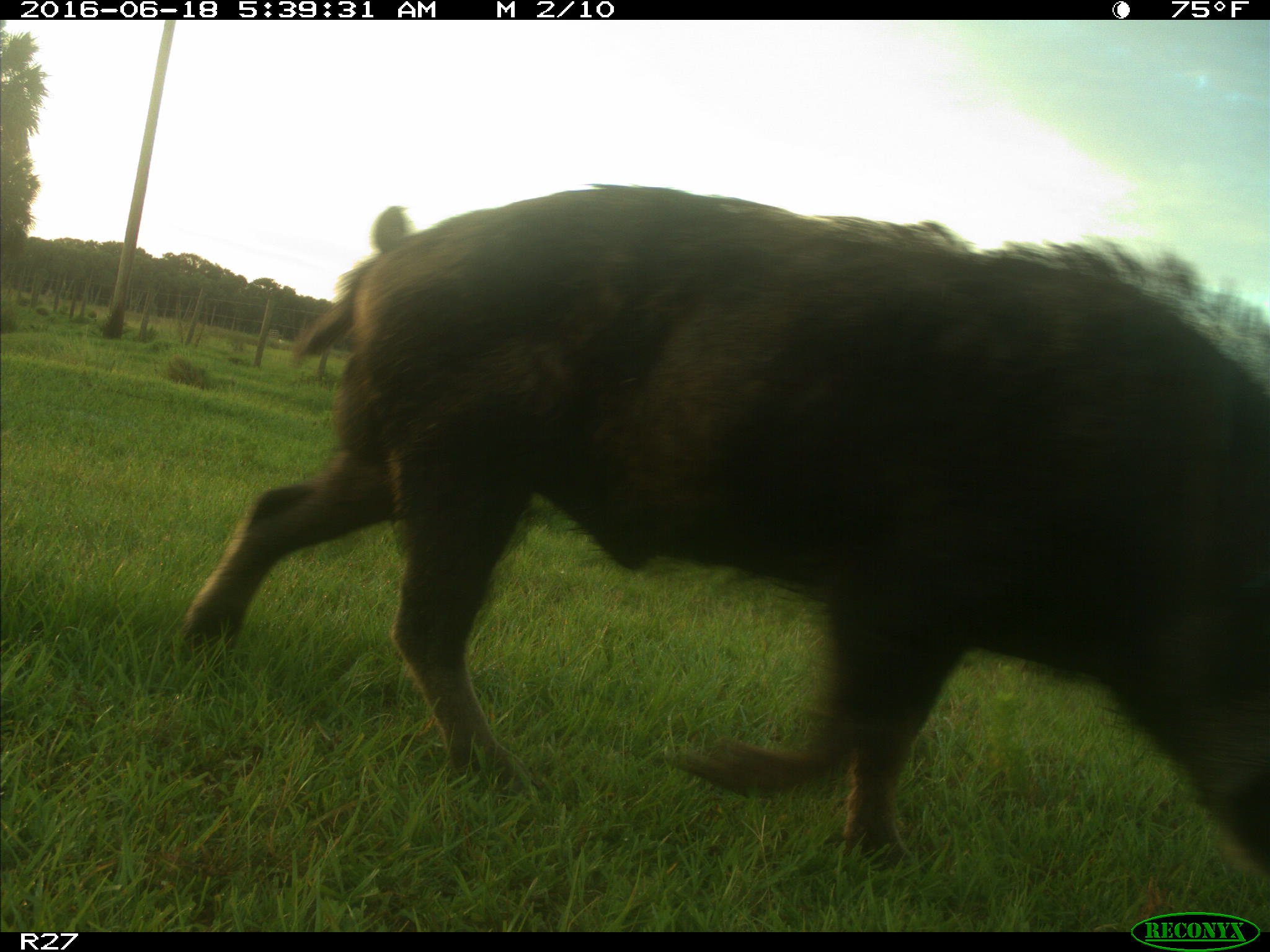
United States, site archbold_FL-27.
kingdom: Animalia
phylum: Chordata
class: Mammalia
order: Artiodactyla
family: Suidae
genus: Sus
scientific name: Sus scrofa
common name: wild boar